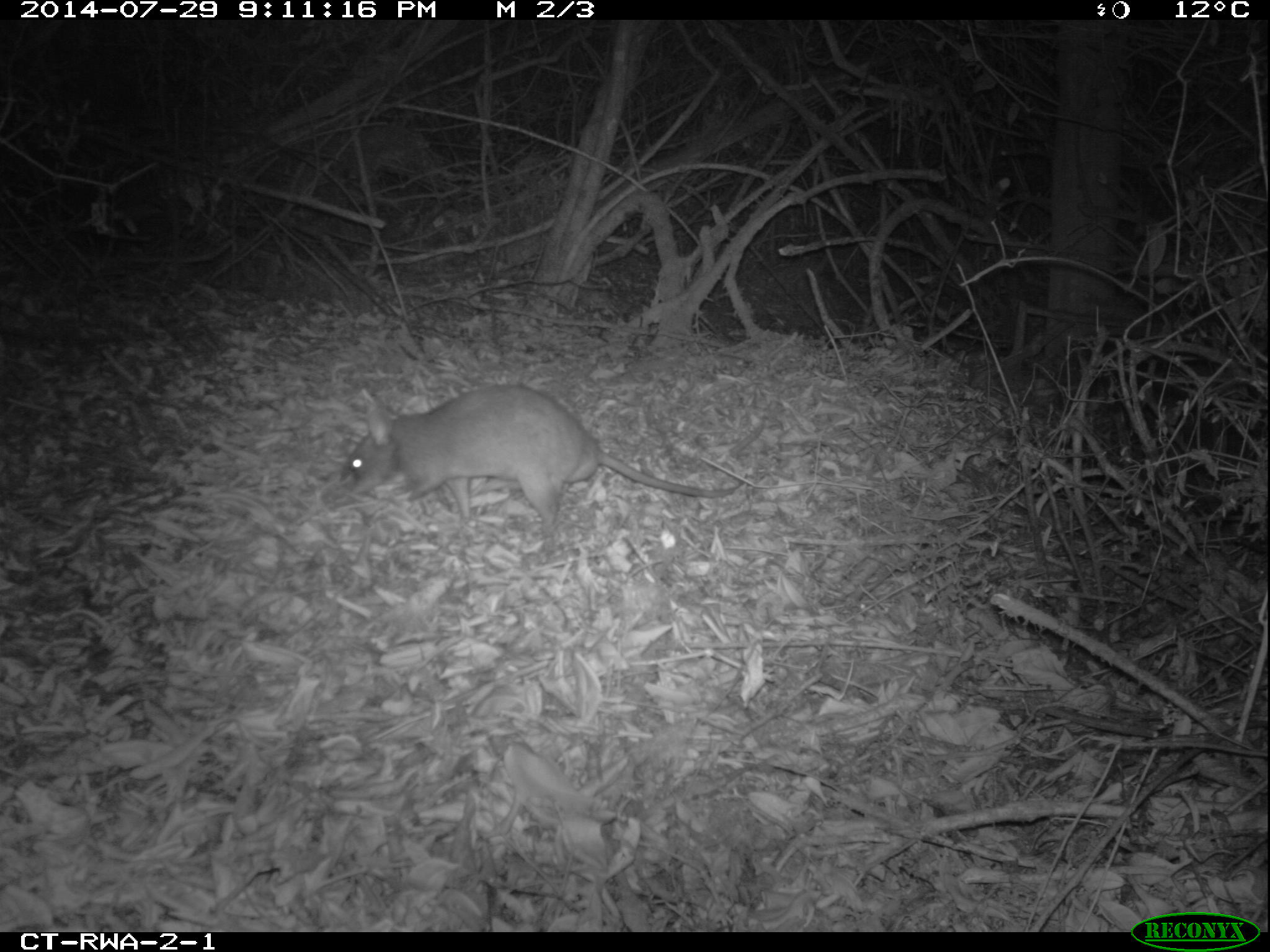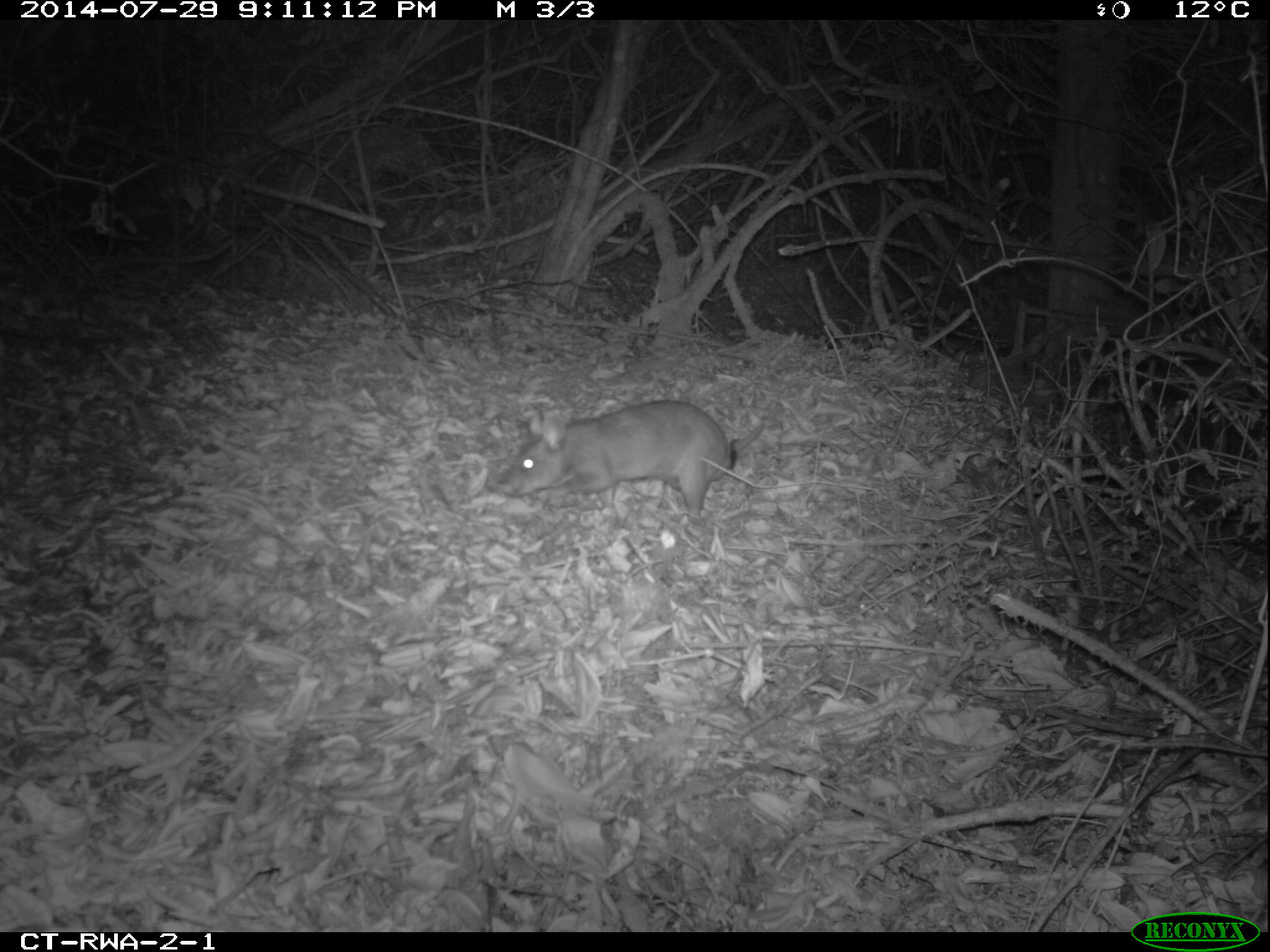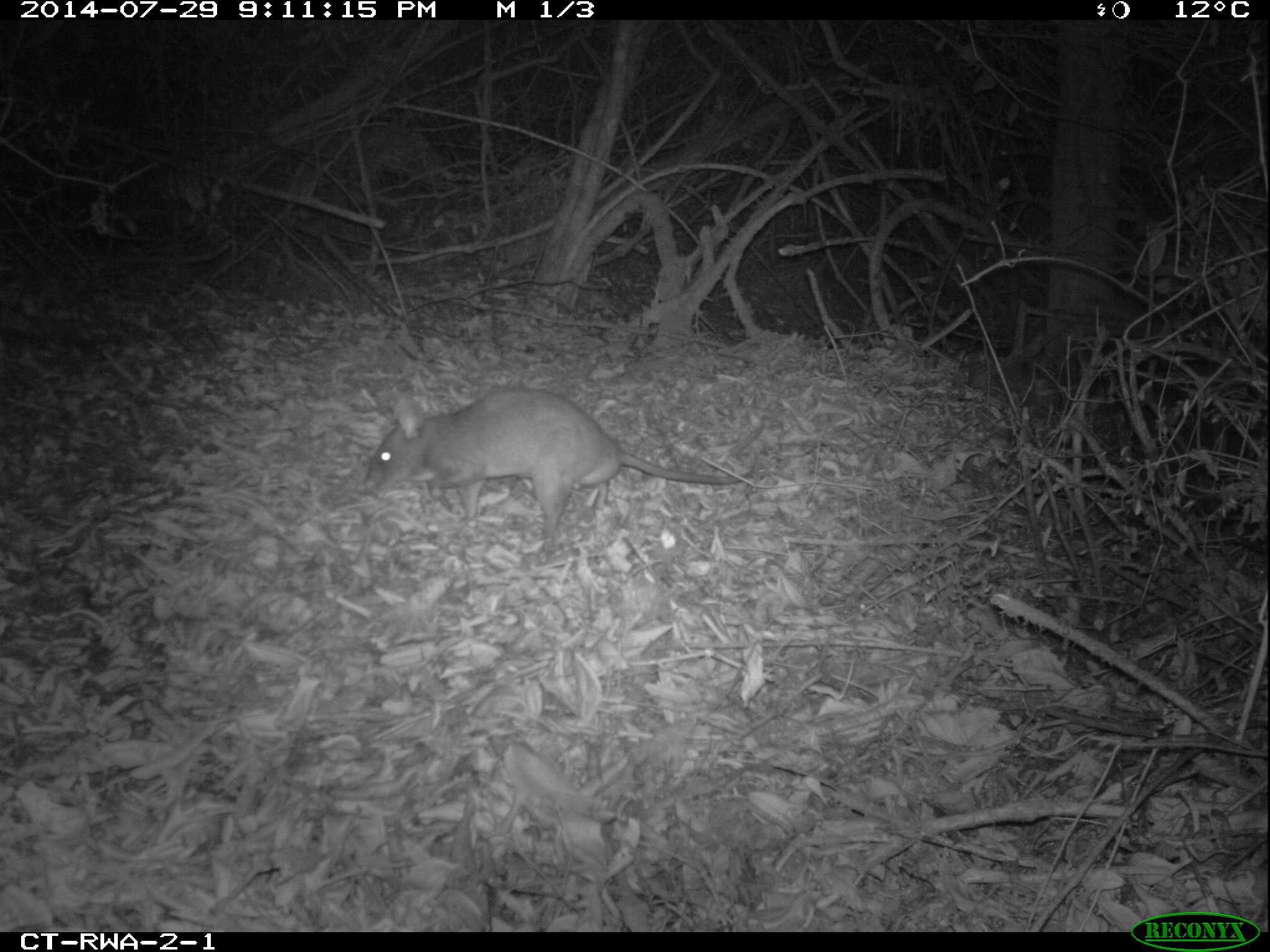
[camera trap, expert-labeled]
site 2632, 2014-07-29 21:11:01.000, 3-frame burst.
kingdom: Animalia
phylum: Chordata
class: Mammalia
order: Rodentia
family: Nesomyidae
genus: Cricetomys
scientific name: Cricetomys gambianus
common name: african giant pouched rat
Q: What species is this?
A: Cricetomys gambianus (african giant pouched rat).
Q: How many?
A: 1.